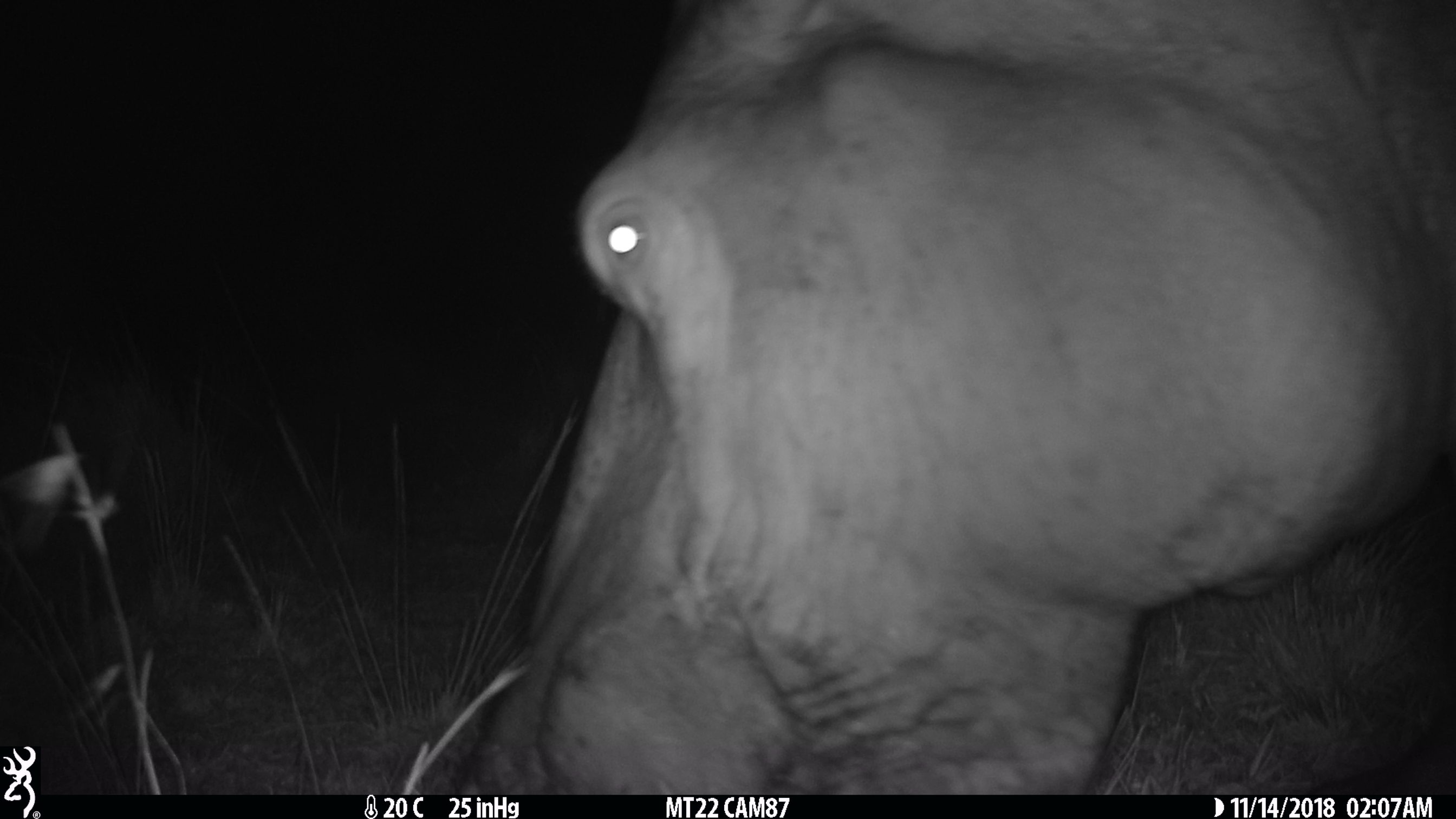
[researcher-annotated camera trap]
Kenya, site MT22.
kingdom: Animalia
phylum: Chordata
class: Mammalia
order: Artiodactyla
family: Hippopotamidae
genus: Hippopotamus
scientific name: Hippopotamus amphibius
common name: hippopotamus